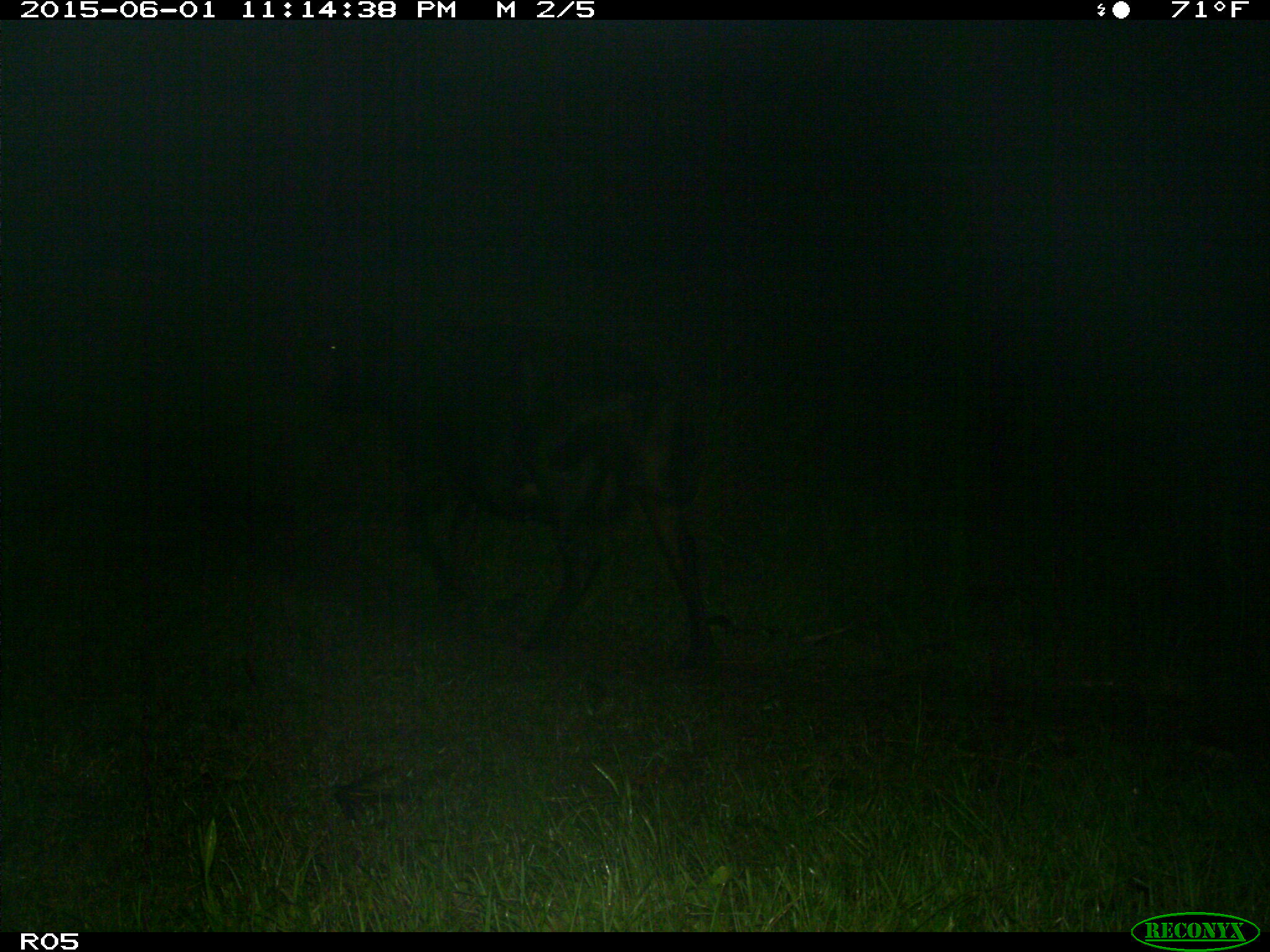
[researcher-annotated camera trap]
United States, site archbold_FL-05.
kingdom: Animalia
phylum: Chordata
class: Mammalia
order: Artiodactyla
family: Bovidae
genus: Bos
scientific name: Bos taurus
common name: domestic cow